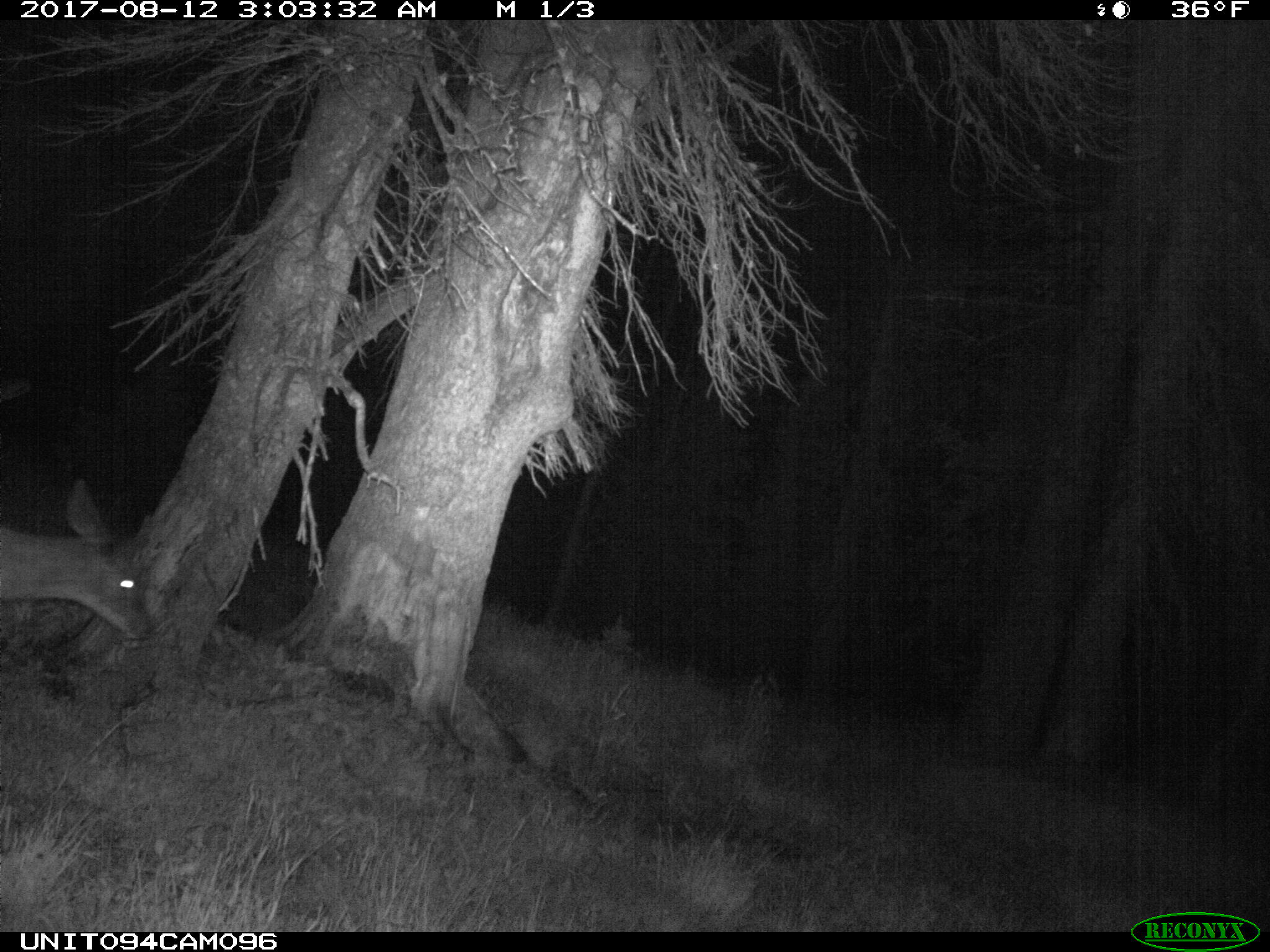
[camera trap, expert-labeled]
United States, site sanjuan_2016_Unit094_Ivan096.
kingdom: Animalia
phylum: Chordata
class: Mammalia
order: Artiodactyla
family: Cervidae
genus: Odocoileus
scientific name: Odocoileus hemionus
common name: mule deer